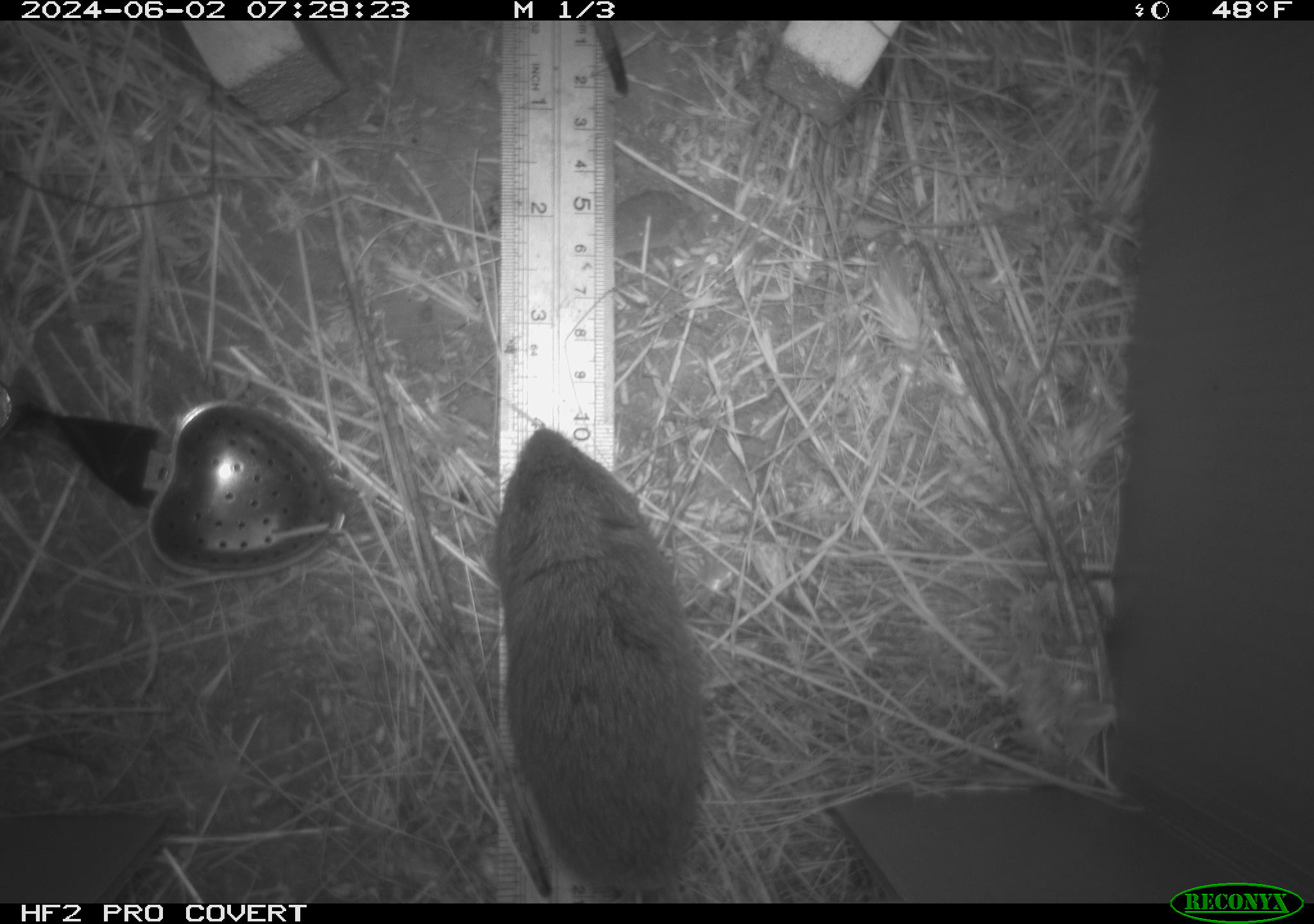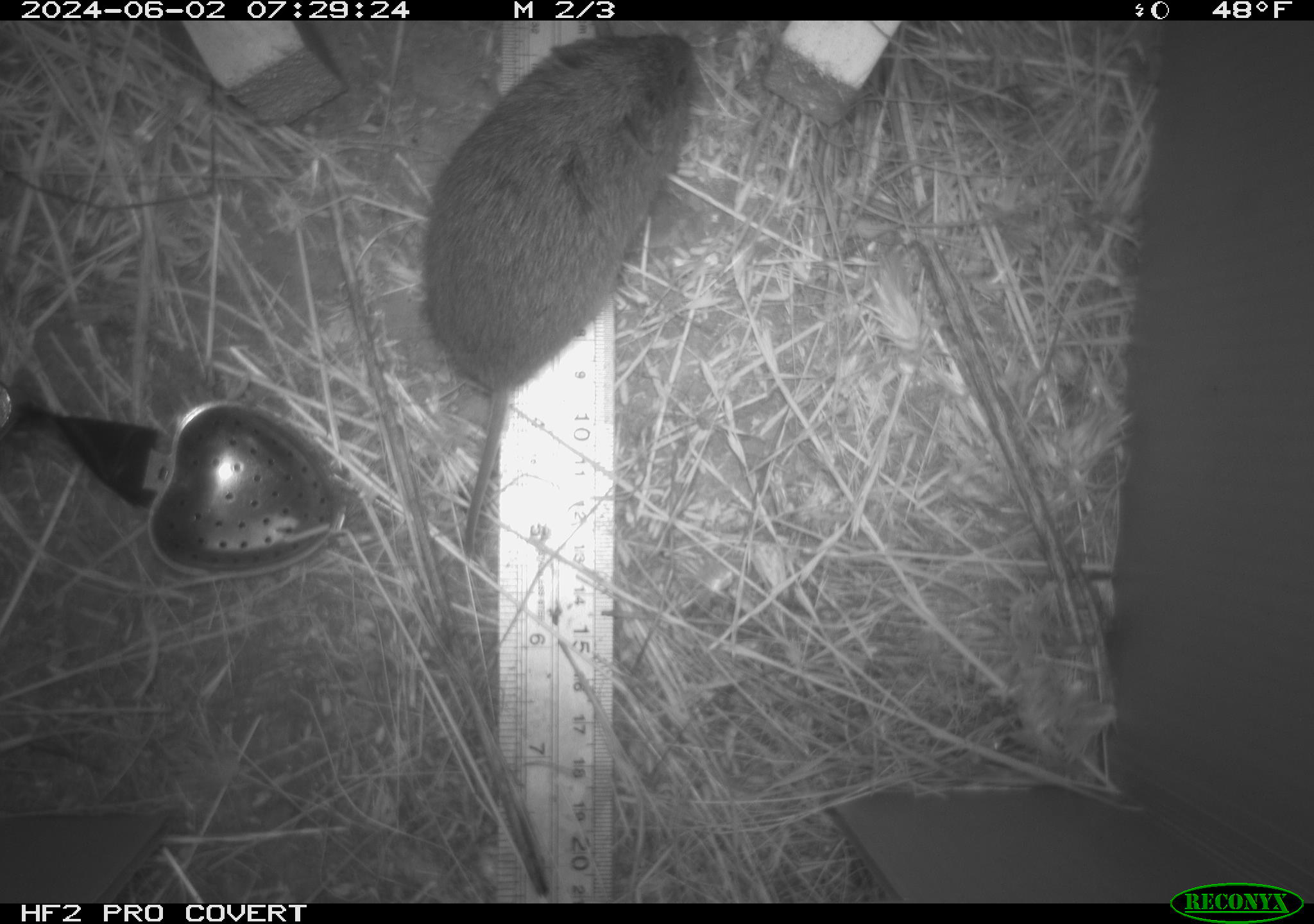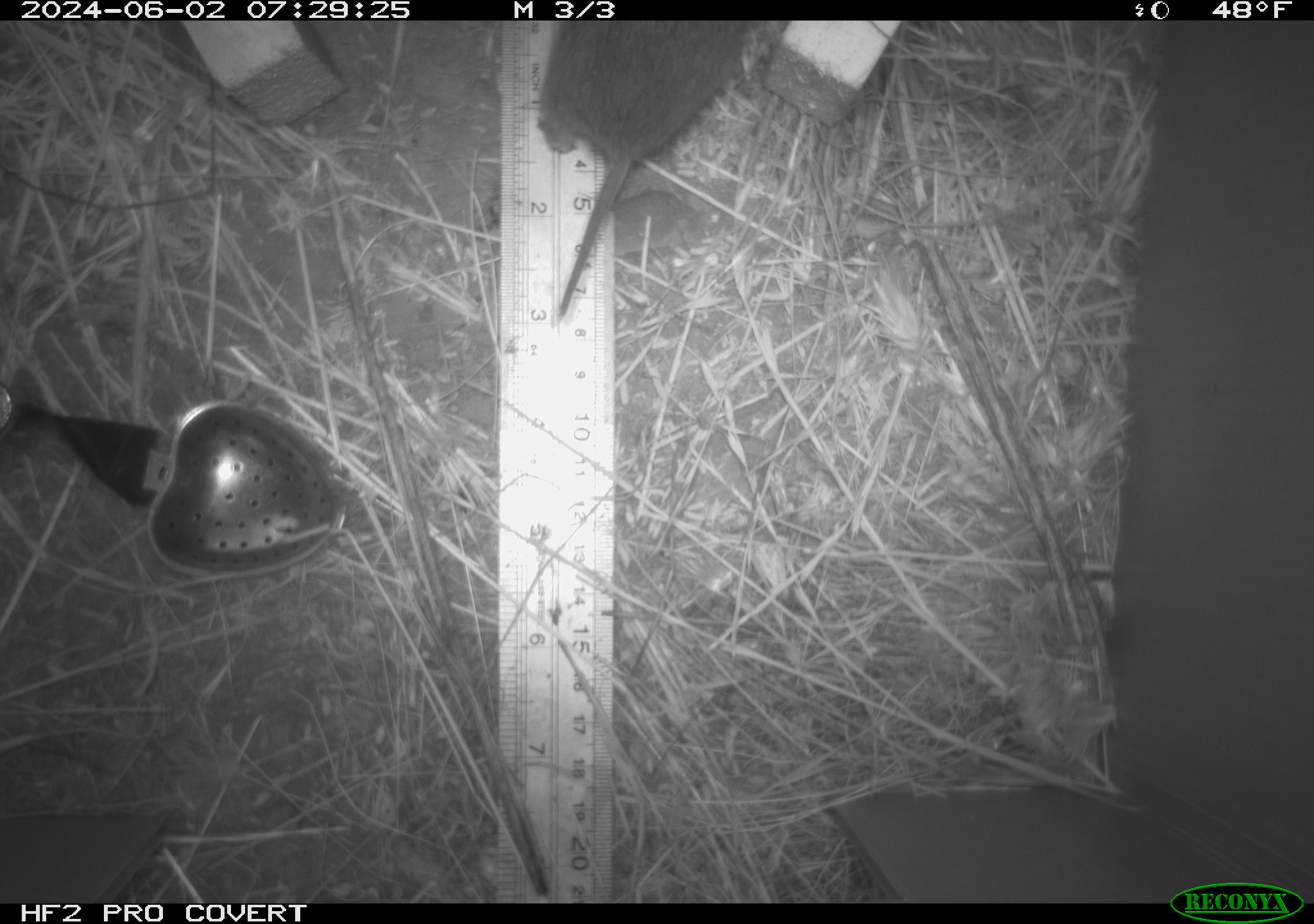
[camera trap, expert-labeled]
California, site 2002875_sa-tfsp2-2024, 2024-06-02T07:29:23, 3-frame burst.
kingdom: Animalia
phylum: Chordata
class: Mammalia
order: Rodentia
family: Cricetidae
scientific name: Arvicolinae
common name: voles, lemmings, and muskrats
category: arvicolinae subfamily